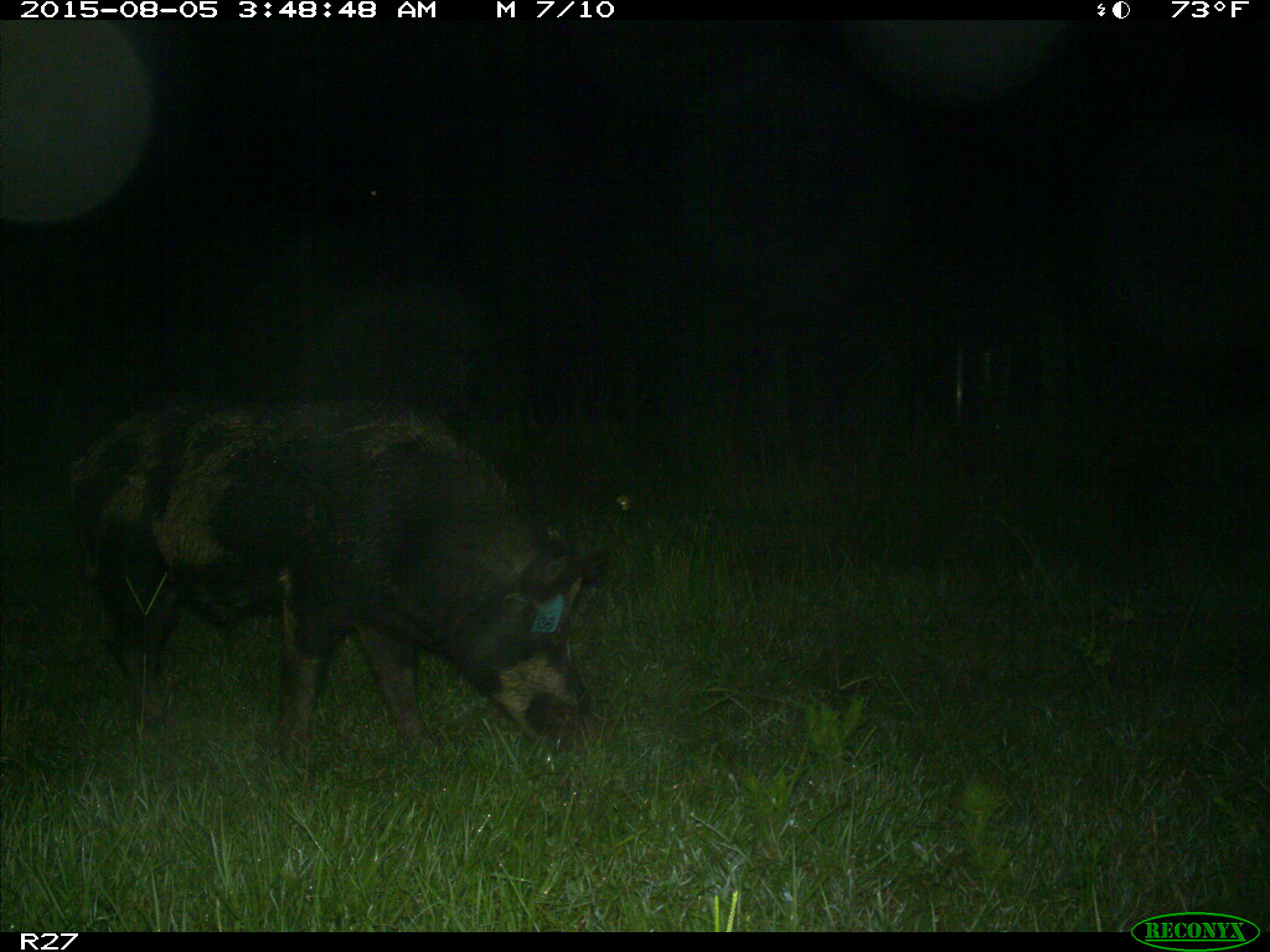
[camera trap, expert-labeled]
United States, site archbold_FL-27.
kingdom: Animalia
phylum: Chordata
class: Mammalia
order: Artiodactyla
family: Suidae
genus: Sus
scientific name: Sus scrofa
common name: wild boar